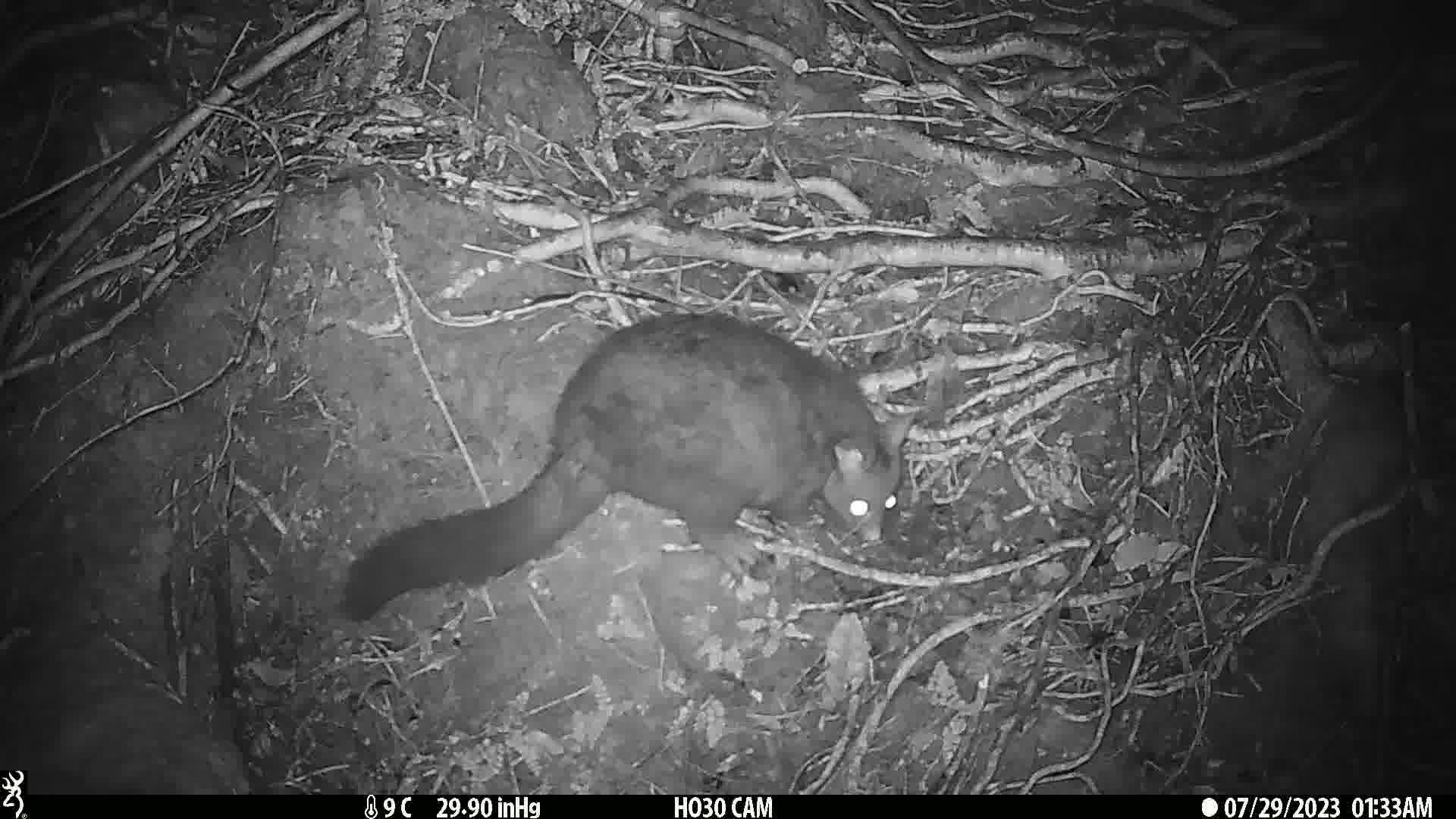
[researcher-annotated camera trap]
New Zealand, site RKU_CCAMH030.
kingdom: Animalia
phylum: Chordata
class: Mammalia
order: Diprotodontia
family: Phalangeridae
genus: Trichosurus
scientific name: Trichosurus vulpecula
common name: common brushtail possum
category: possum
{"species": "possum (common brushtail possum) (Trichosurus vulpecula)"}